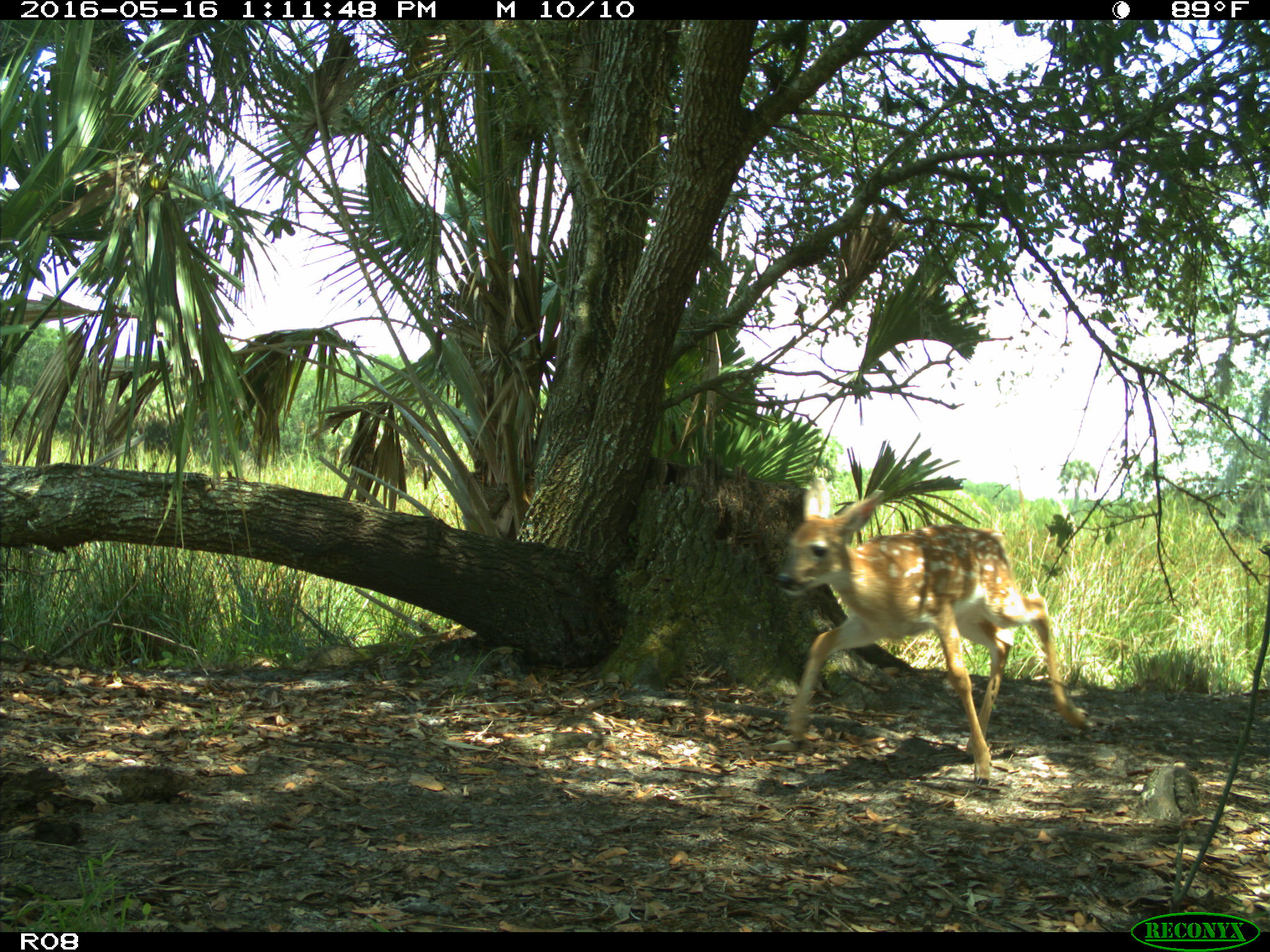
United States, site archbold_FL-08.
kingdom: Animalia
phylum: Chordata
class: Mammalia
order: Artiodactyla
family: Cervidae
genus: Odocoileus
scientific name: Odocoileus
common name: deer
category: unidentified deer